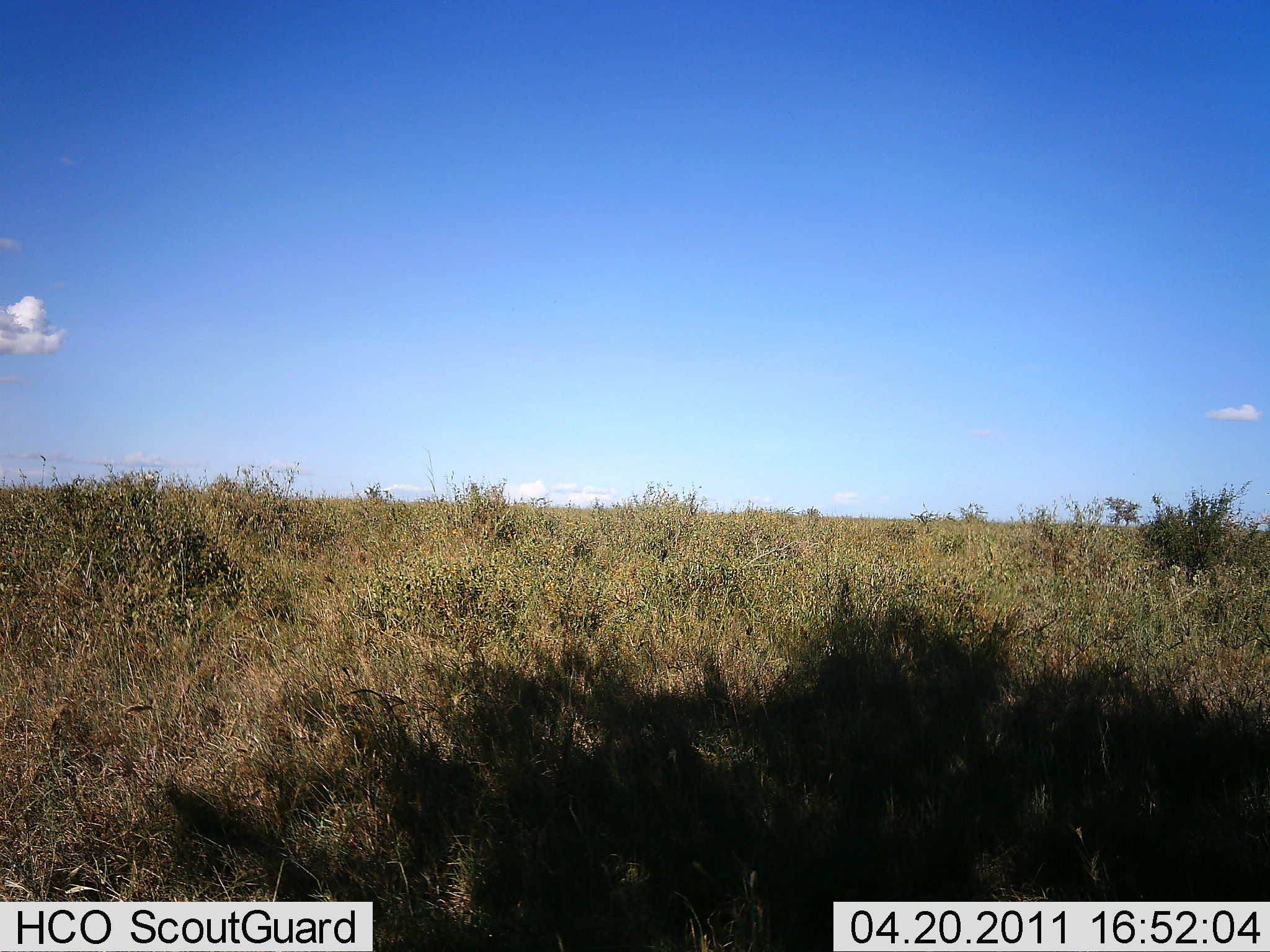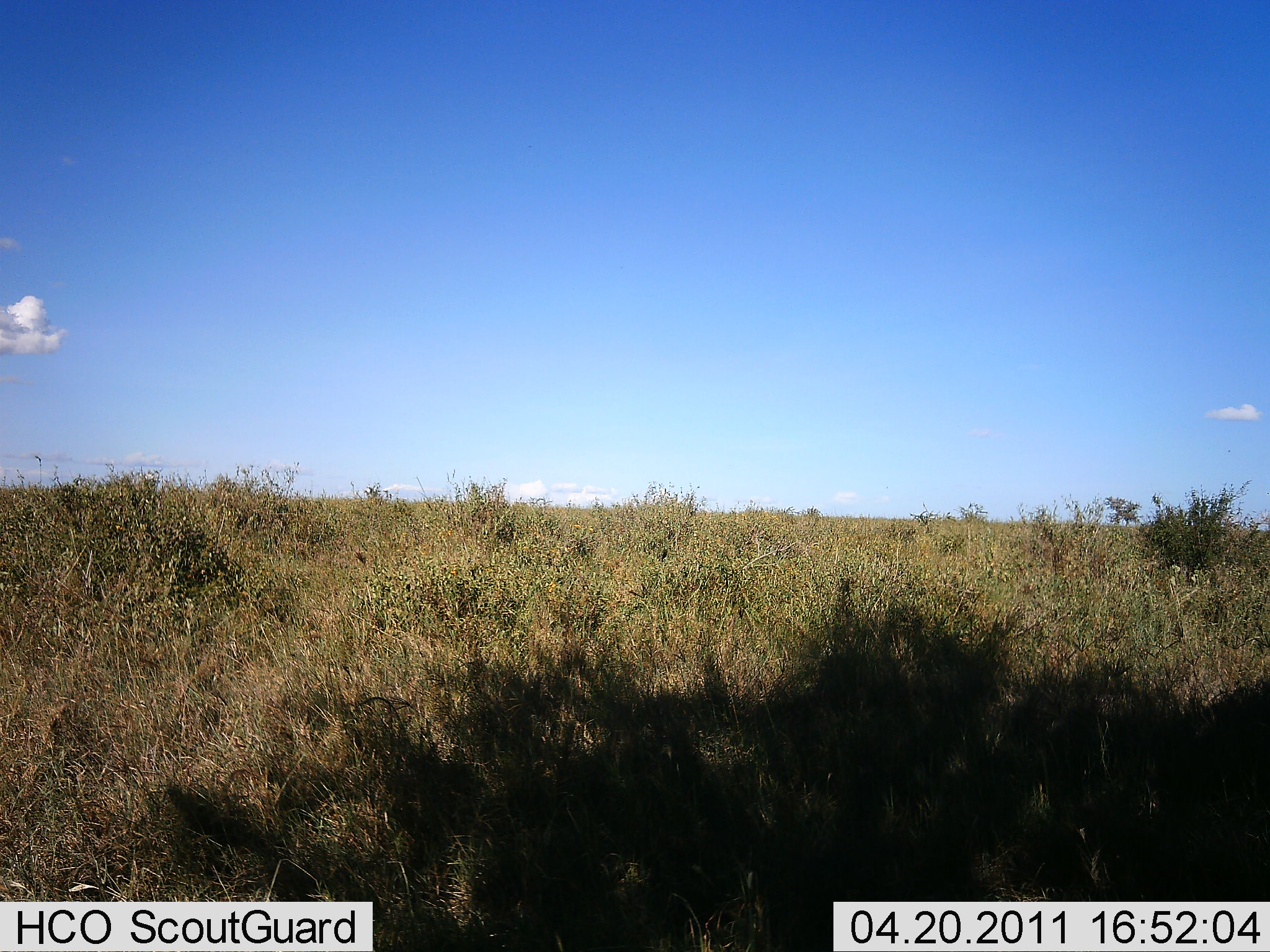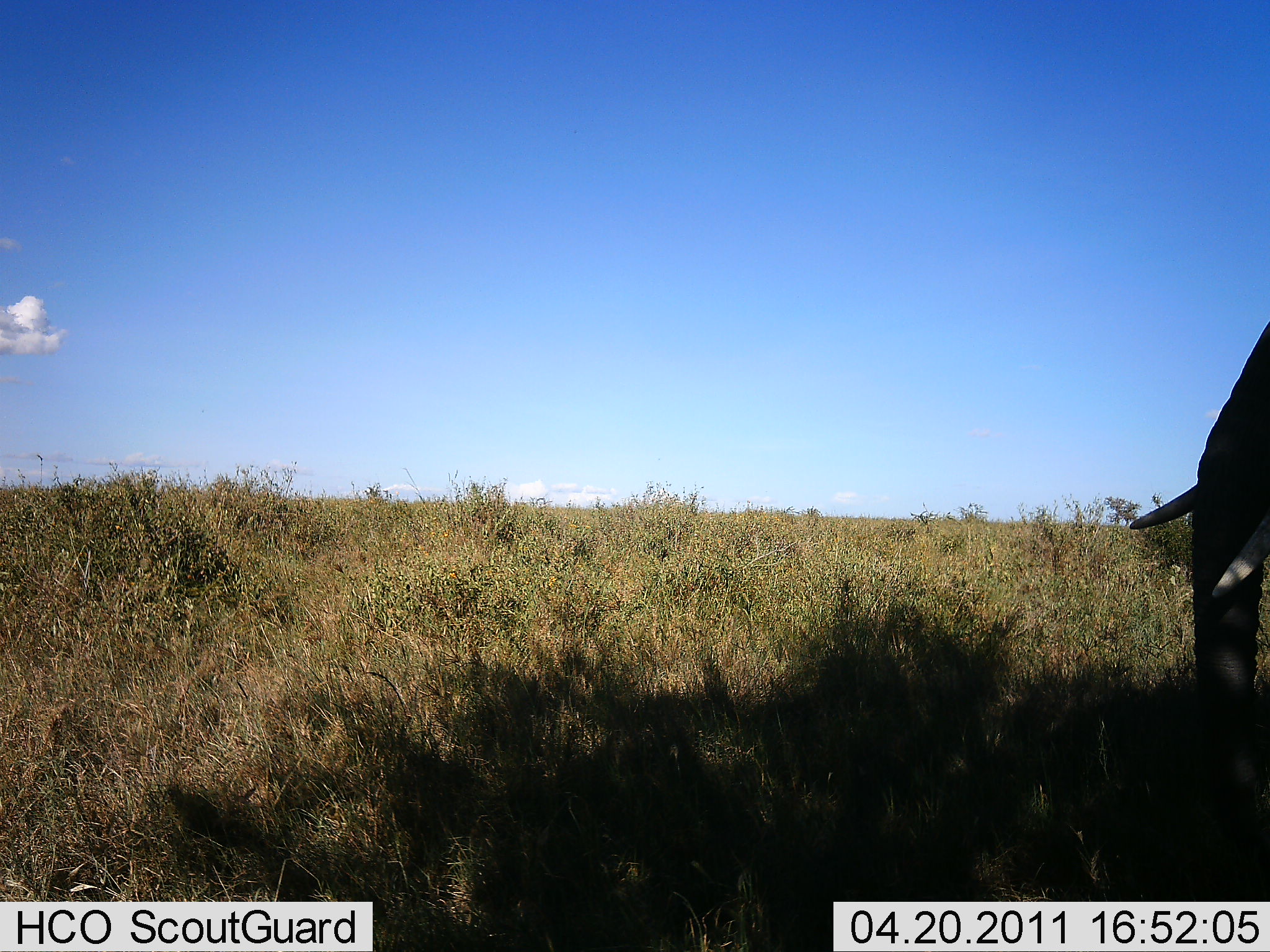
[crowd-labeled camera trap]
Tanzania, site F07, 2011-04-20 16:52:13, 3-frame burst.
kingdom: Animalia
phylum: Chordata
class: Mammalia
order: Proboscidea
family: Elephantidae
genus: Loxodonta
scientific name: Loxodonta africana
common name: african bush elephant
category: elephant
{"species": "elephant (african bush elephant) (Loxodonta africana)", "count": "1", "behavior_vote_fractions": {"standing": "0%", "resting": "0%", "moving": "100%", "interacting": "0%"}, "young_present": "0%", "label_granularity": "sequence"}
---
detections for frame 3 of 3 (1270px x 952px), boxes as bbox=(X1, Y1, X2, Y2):
animal: bbox=(1124, 315, 1270, 876)